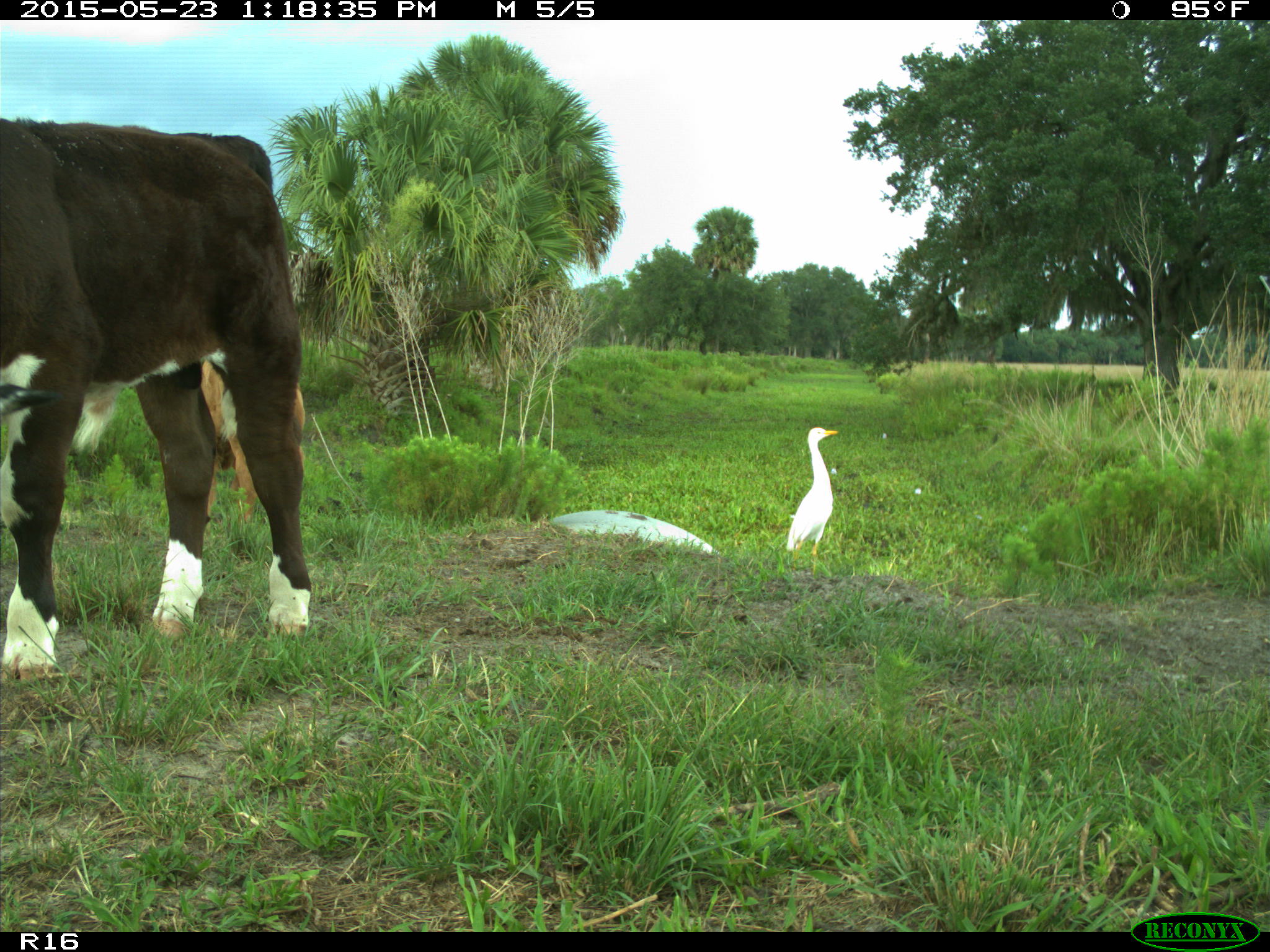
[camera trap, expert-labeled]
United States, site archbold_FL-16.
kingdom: Animalia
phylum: Chordata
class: Mammalia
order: Artiodactyla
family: Bovidae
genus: Bos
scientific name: Bos taurus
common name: domestic cow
Bos taurus (domestic cow).